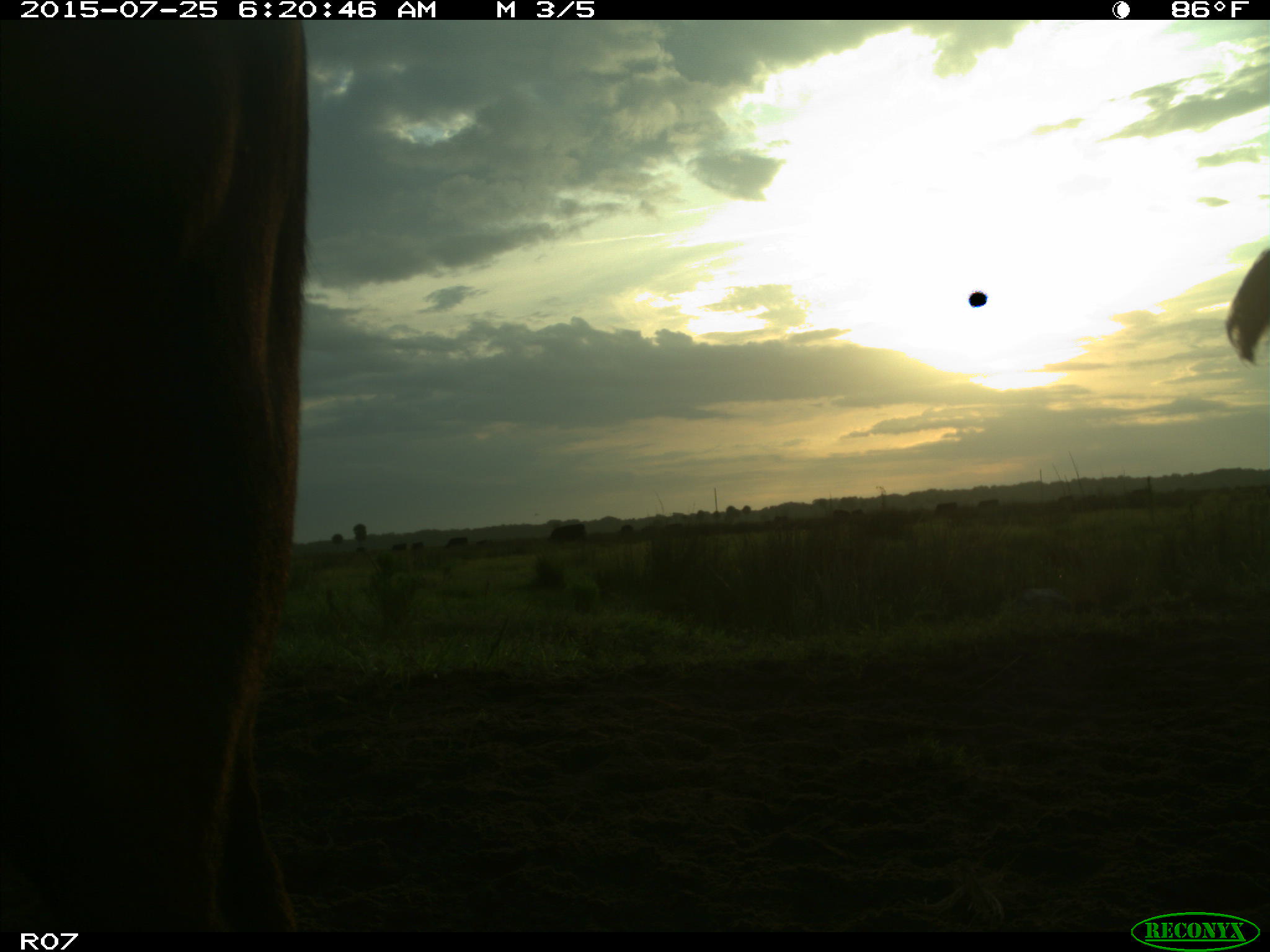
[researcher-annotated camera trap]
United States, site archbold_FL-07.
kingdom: Animalia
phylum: Chordata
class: Mammalia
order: Artiodactyla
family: Bovidae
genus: Bos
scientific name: Bos taurus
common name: domestic cow